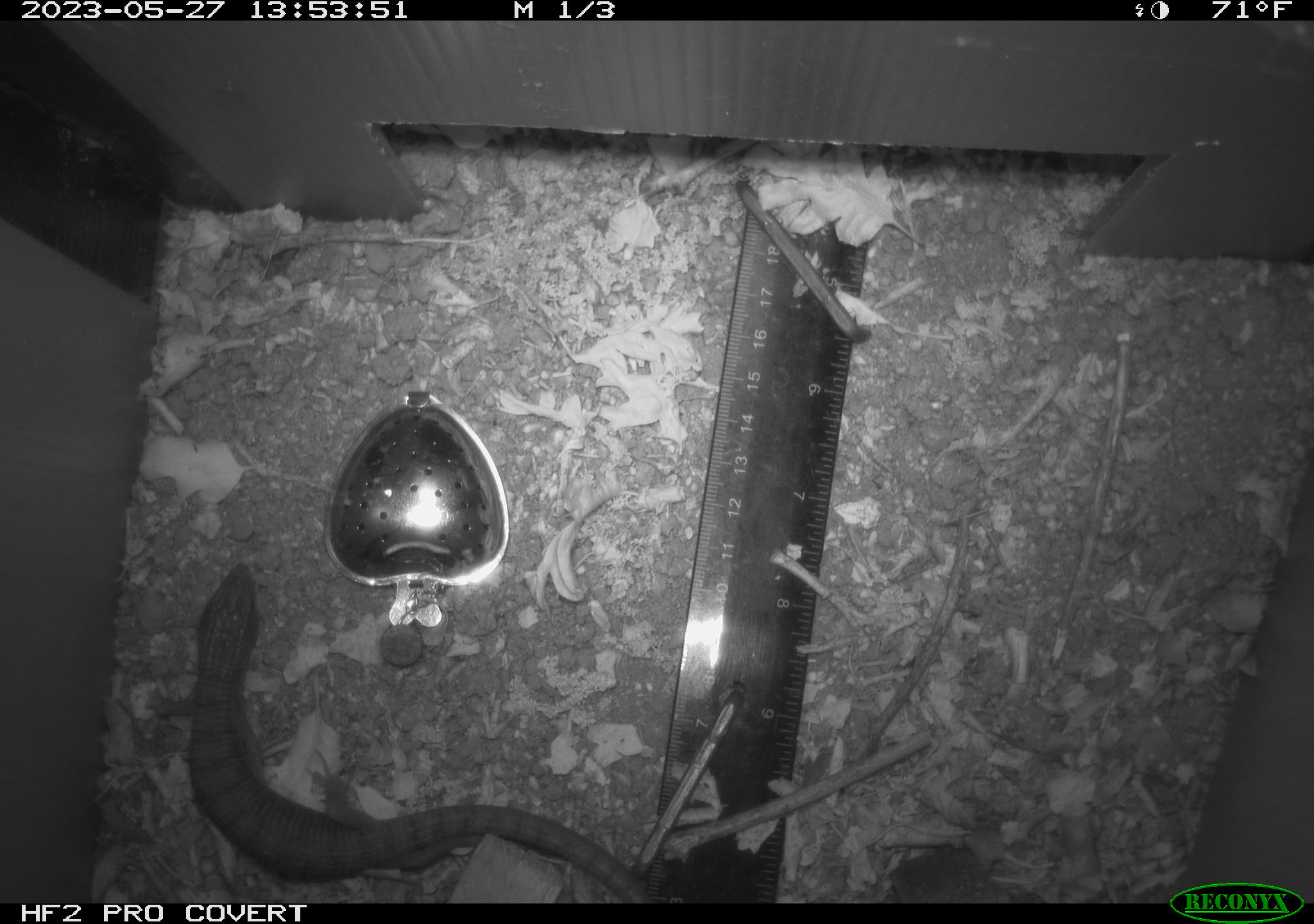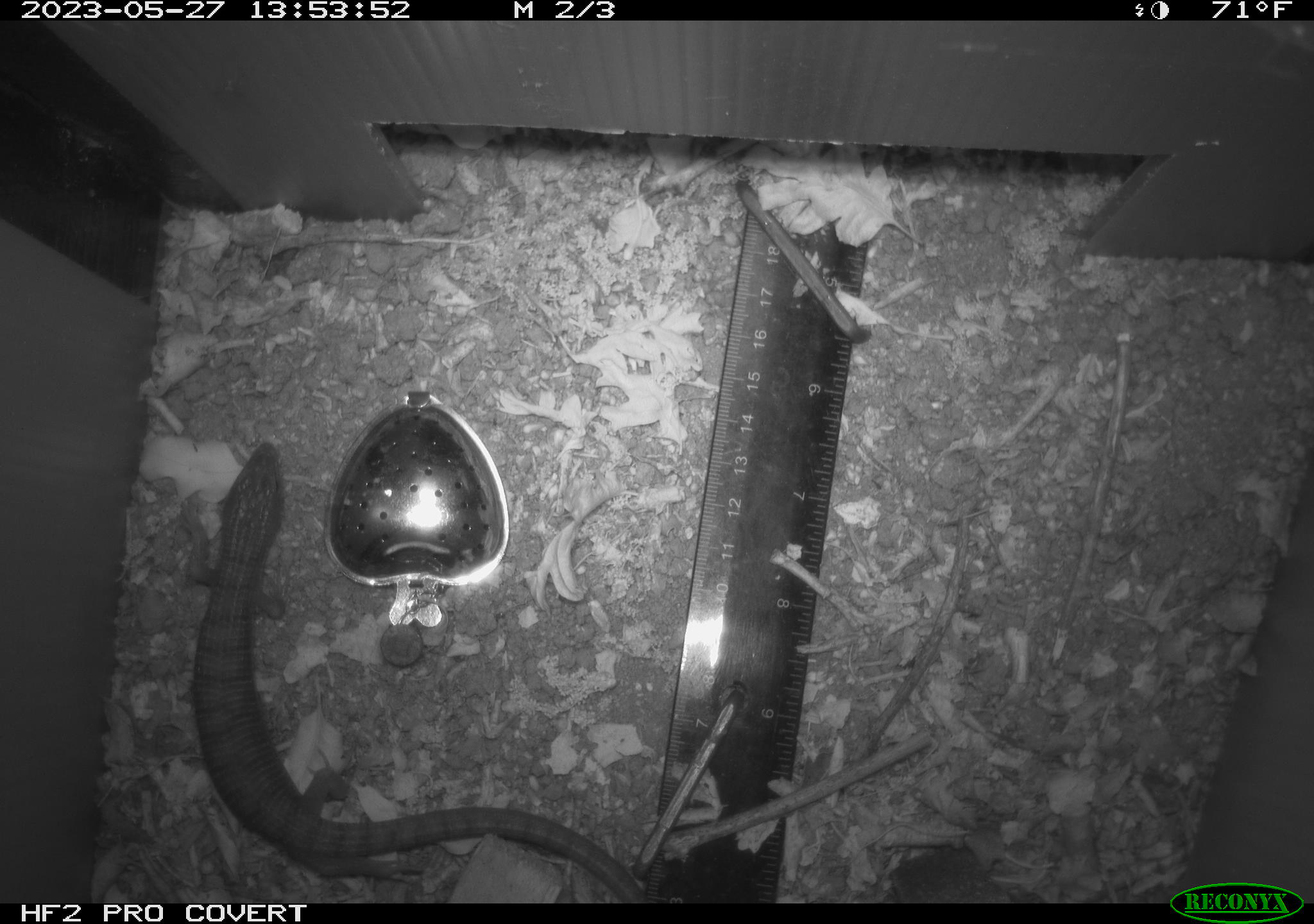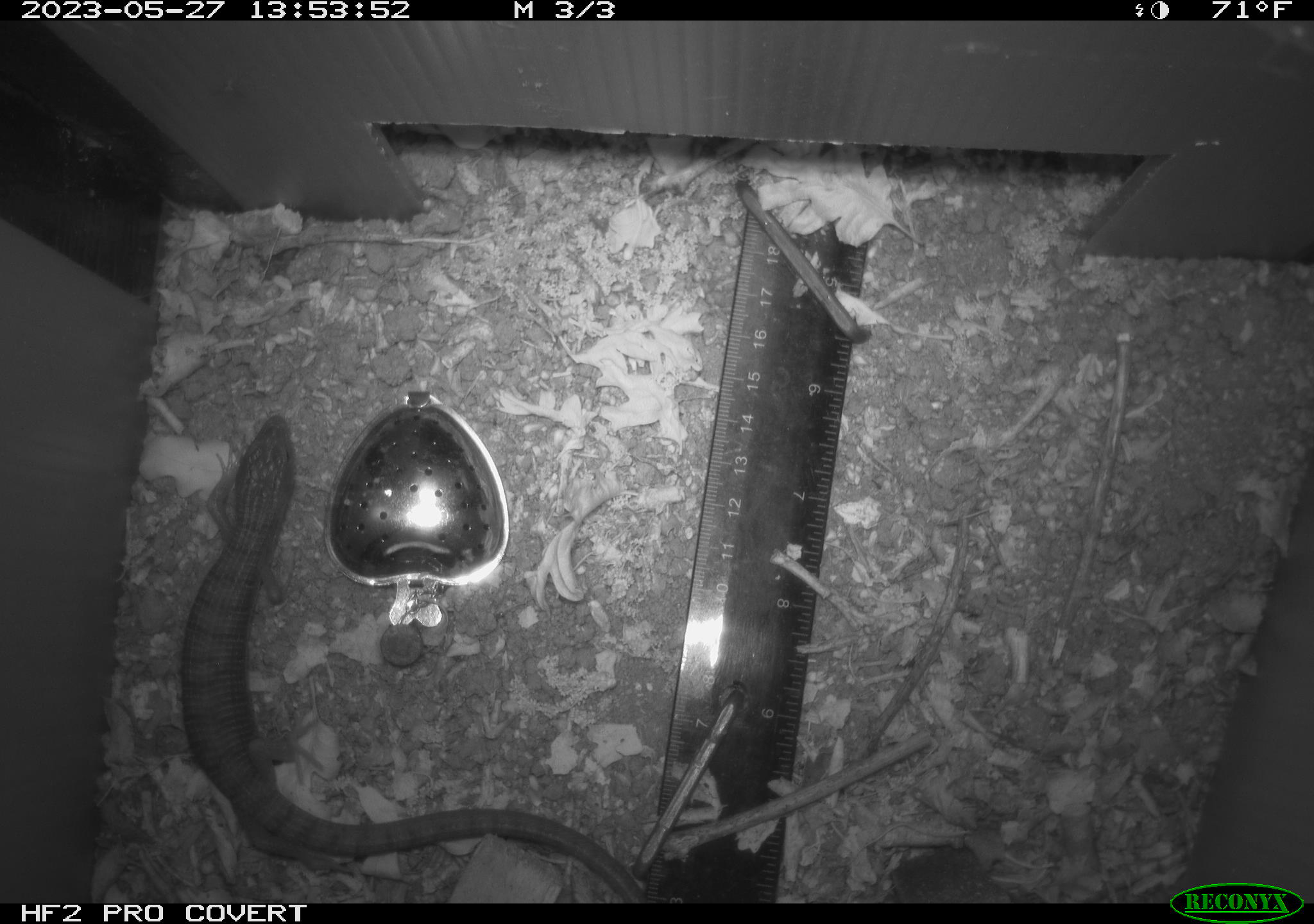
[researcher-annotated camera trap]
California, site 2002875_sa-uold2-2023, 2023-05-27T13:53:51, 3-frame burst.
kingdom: Animalia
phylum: Chordata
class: Reptilia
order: Squamata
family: Anguidae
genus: Elgaria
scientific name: Elgaria multicarinata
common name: southern alligator lizard